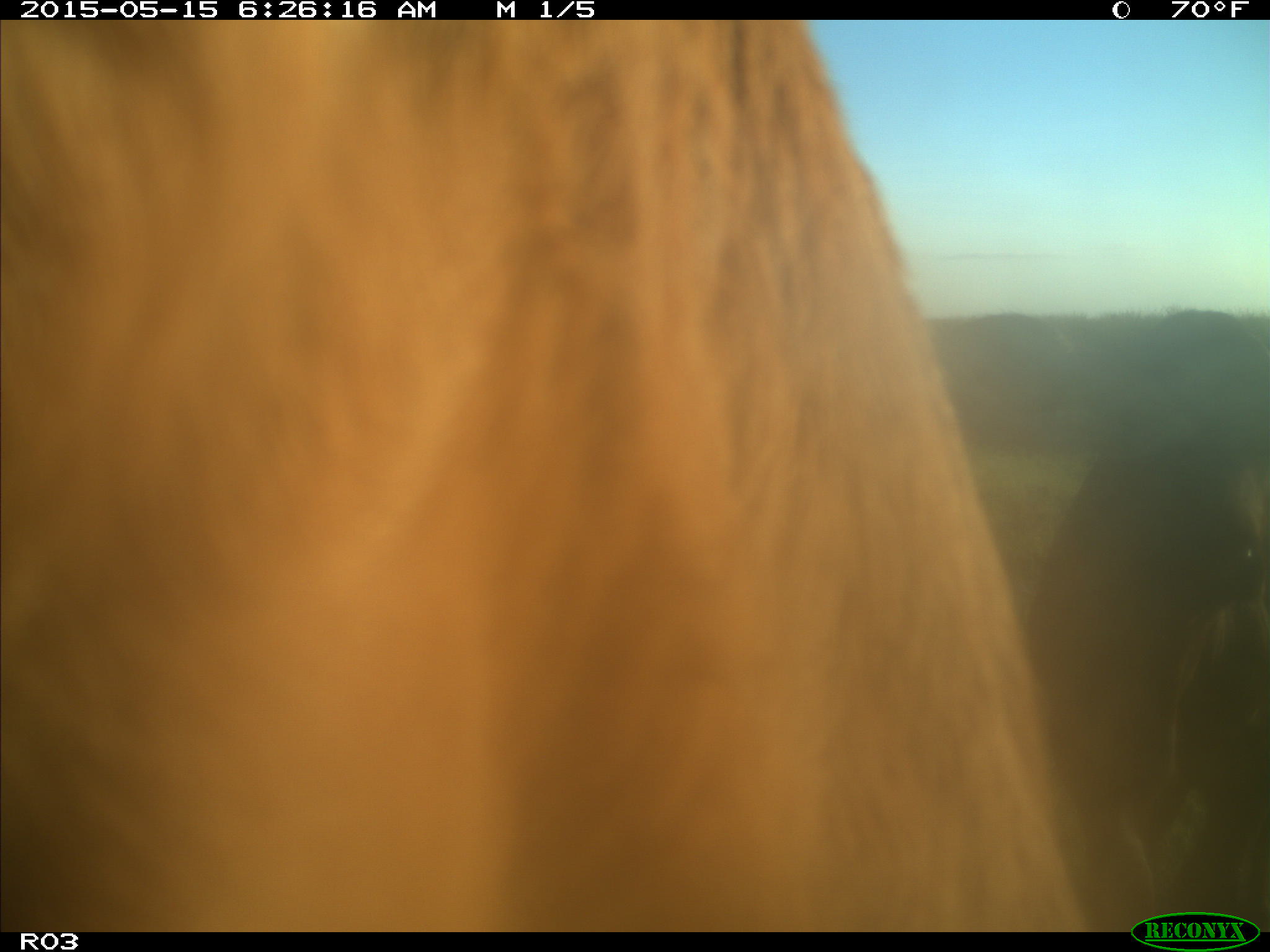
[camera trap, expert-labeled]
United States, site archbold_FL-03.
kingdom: Animalia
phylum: Chordata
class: Mammalia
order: Artiodactyla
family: Bovidae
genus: Bos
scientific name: Bos taurus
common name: domestic cow